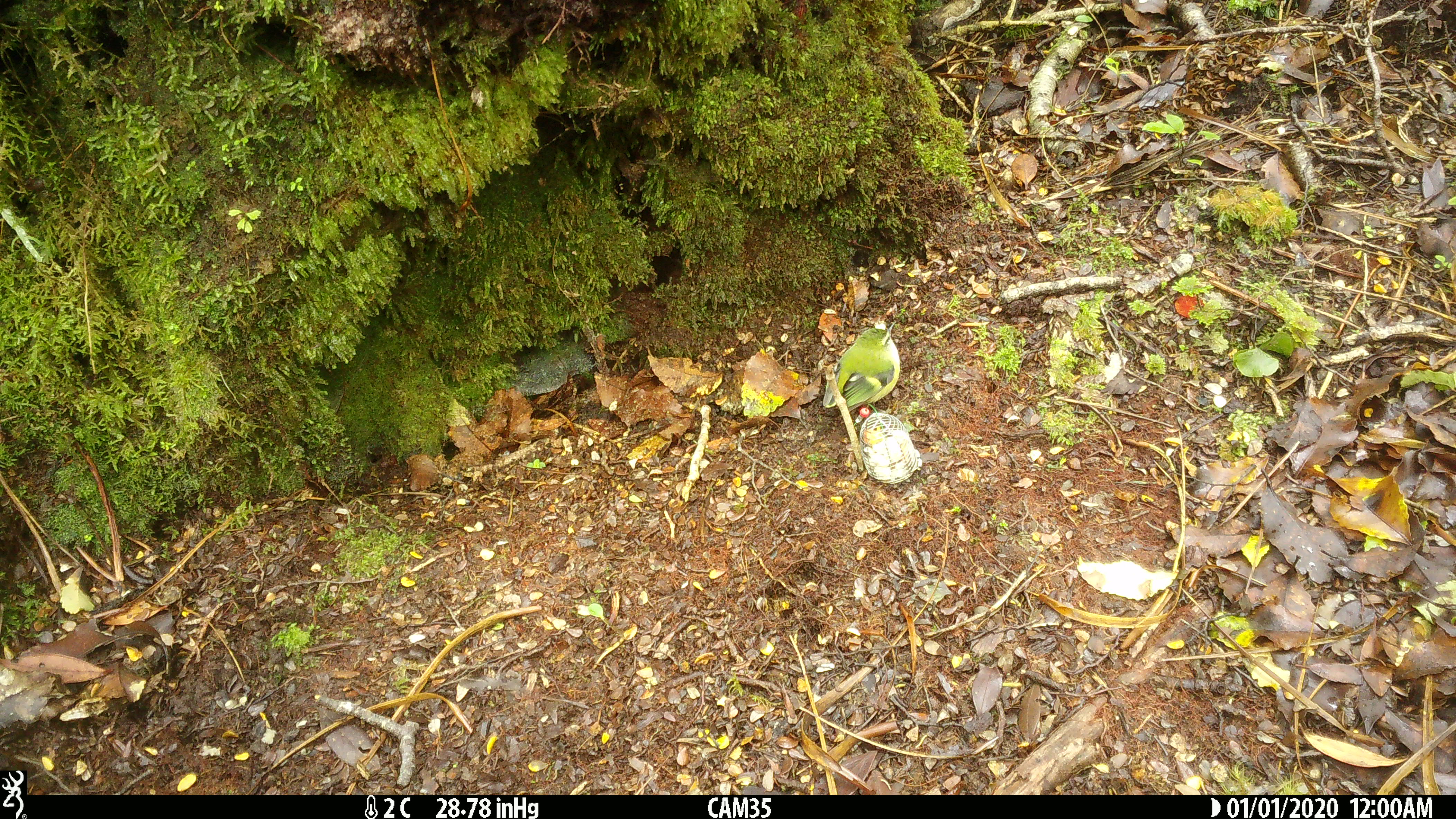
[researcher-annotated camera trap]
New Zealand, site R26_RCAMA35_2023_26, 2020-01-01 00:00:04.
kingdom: Animalia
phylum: Chordata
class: Aves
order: Passeriformes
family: Acanthisittidae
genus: Acanthisitta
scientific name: Acanthisitta chloris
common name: rifleman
Rifleman (Acanthisitta chloris).